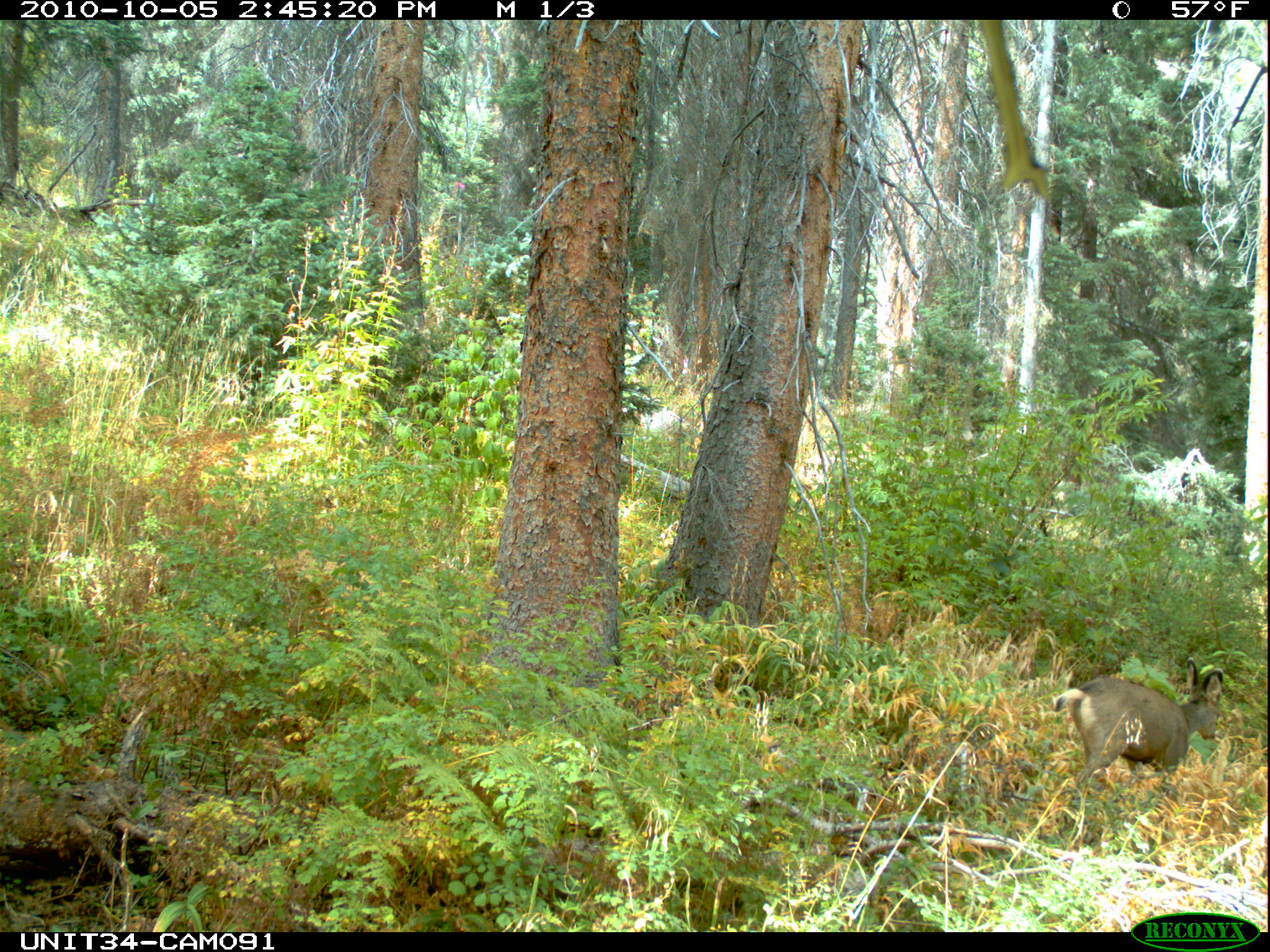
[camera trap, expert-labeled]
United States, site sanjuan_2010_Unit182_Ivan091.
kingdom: Animalia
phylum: Chordata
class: Mammalia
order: Artiodactyla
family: Cervidae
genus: Odocoileus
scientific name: Odocoileus hemionus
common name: mule deer